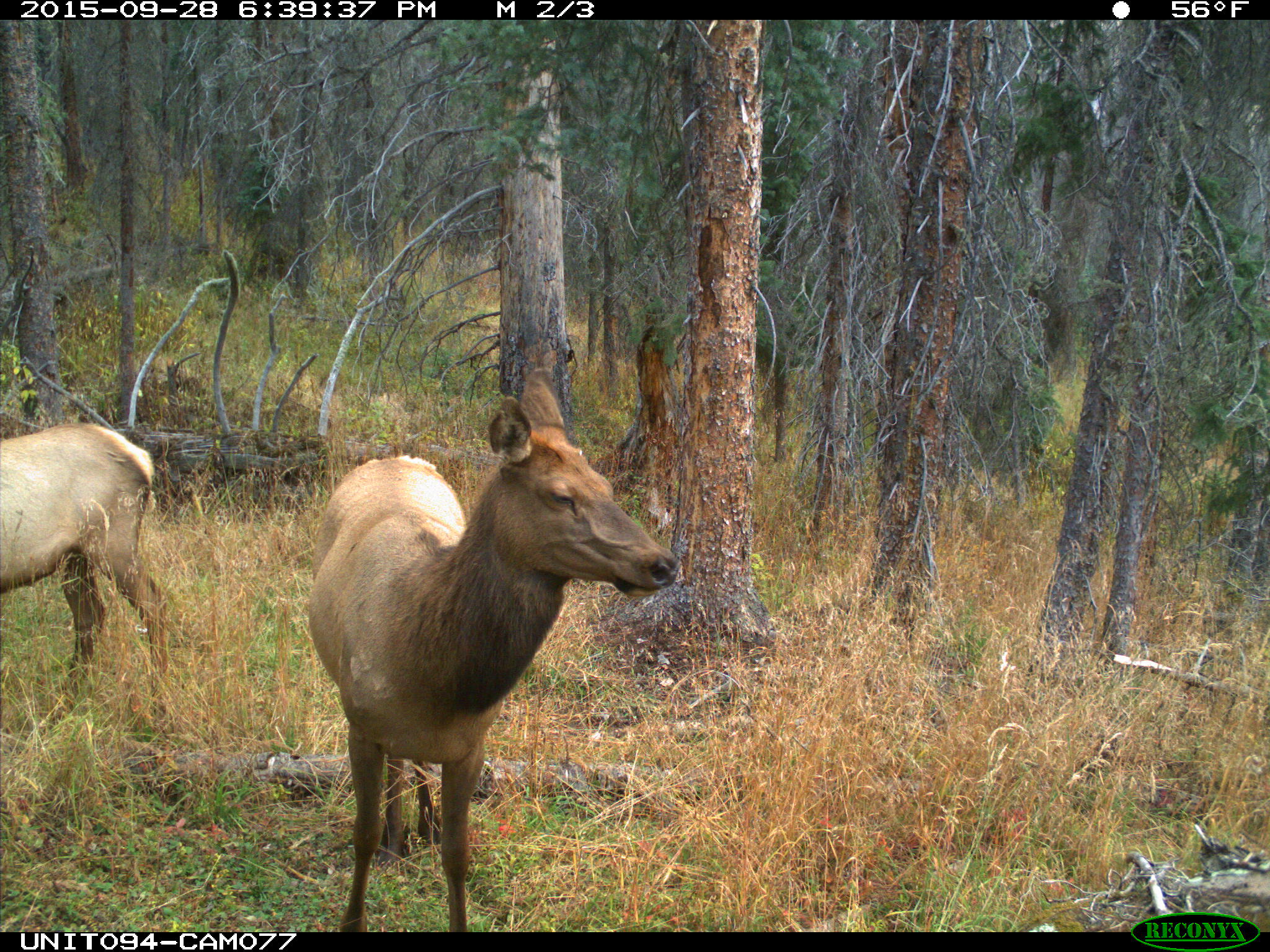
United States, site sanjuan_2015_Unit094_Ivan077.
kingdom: Animalia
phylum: Chordata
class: Mammalia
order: Artiodactyla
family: Cervidae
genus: Cervus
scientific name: Cervus elaphus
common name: red deer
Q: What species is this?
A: Cervus elaphus (red deer).